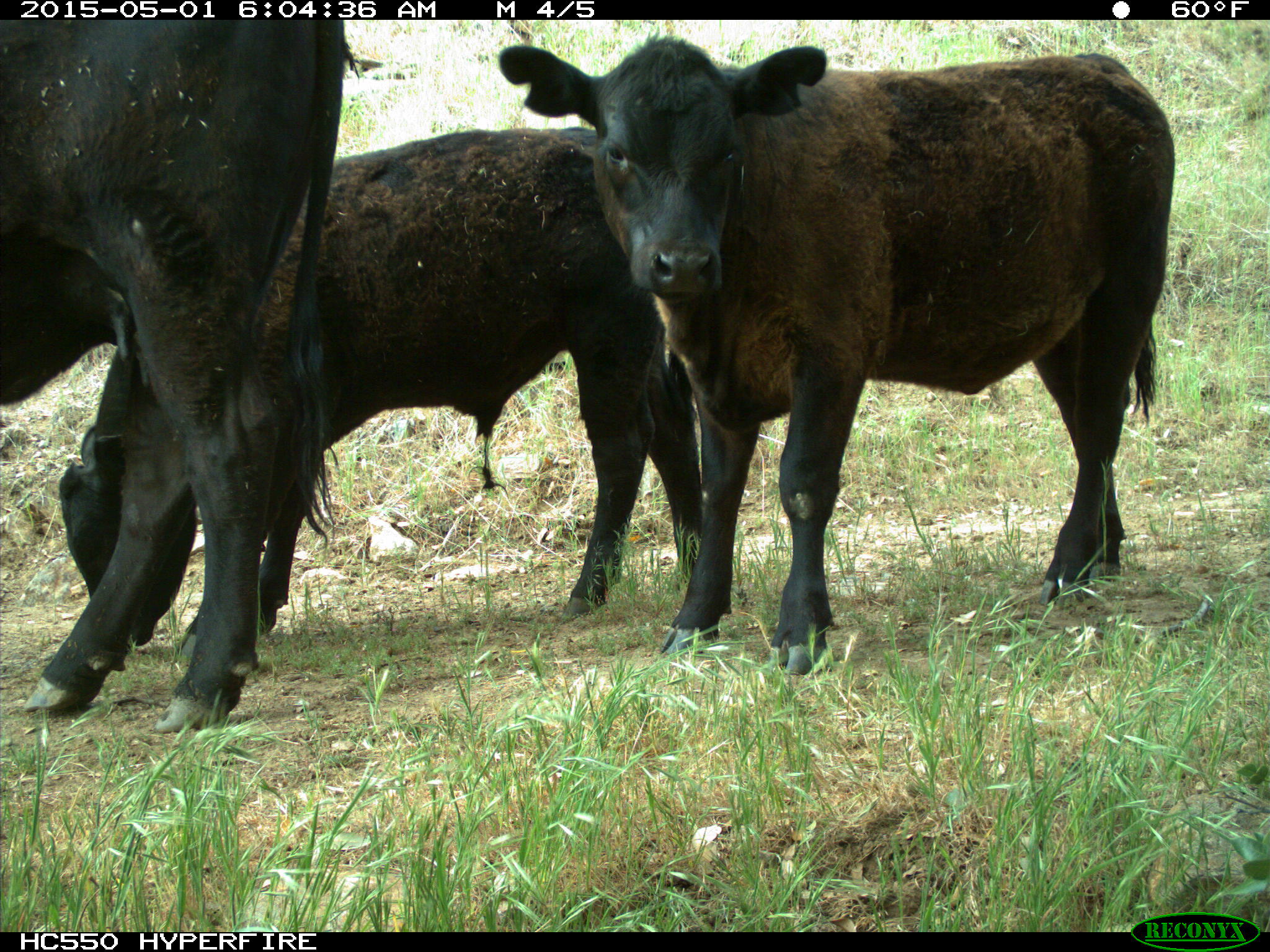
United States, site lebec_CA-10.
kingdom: Animalia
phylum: Chordata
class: Mammalia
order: Artiodactyla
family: Bovidae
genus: Bos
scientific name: Bos taurus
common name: domestic cow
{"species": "Bos taurus (domestic cow)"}